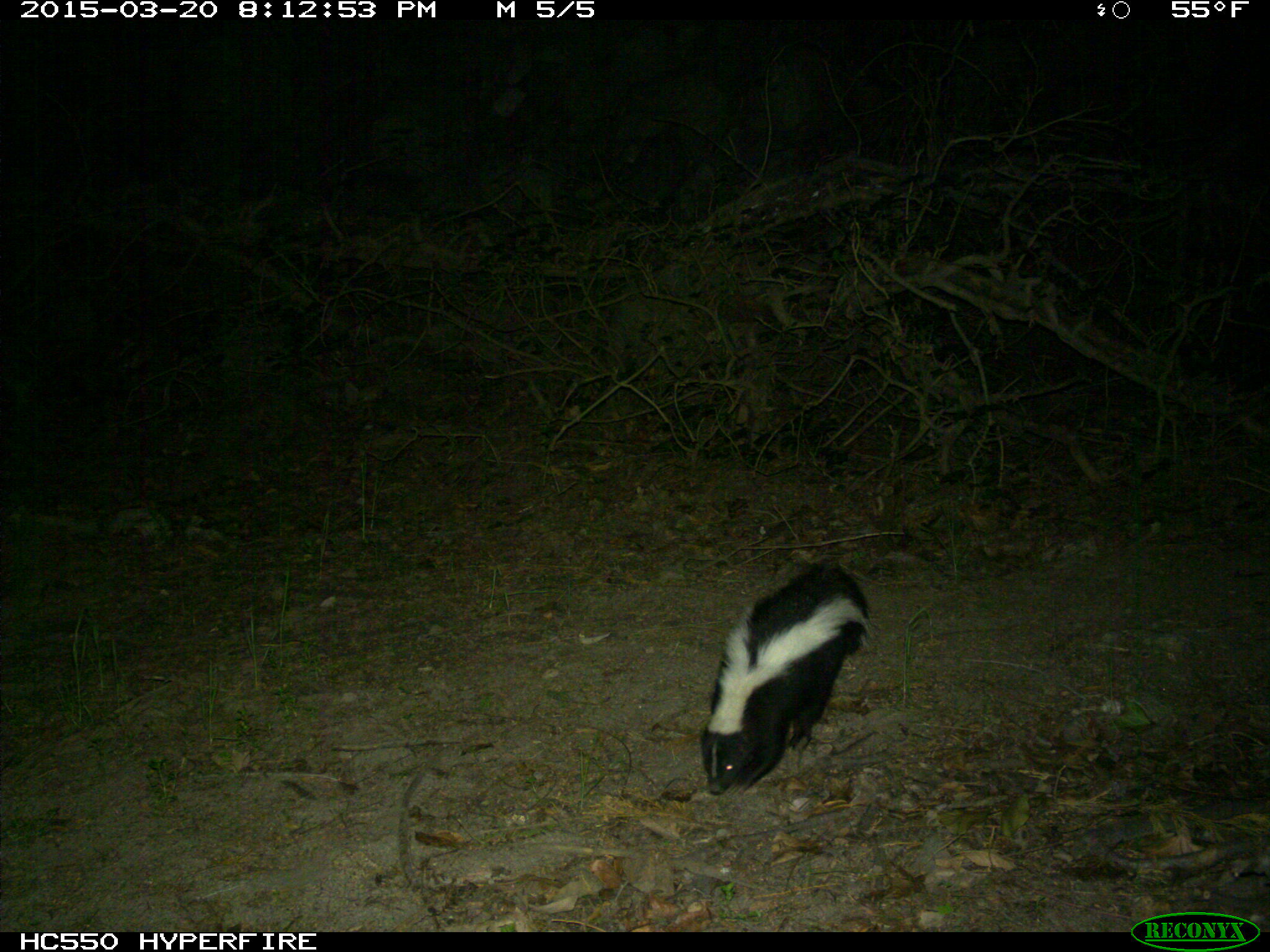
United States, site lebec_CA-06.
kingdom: Animalia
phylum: Chordata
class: Mammalia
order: Carnivora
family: Mephitidae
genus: Mephitis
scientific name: Mephitis mephitis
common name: striped skunk